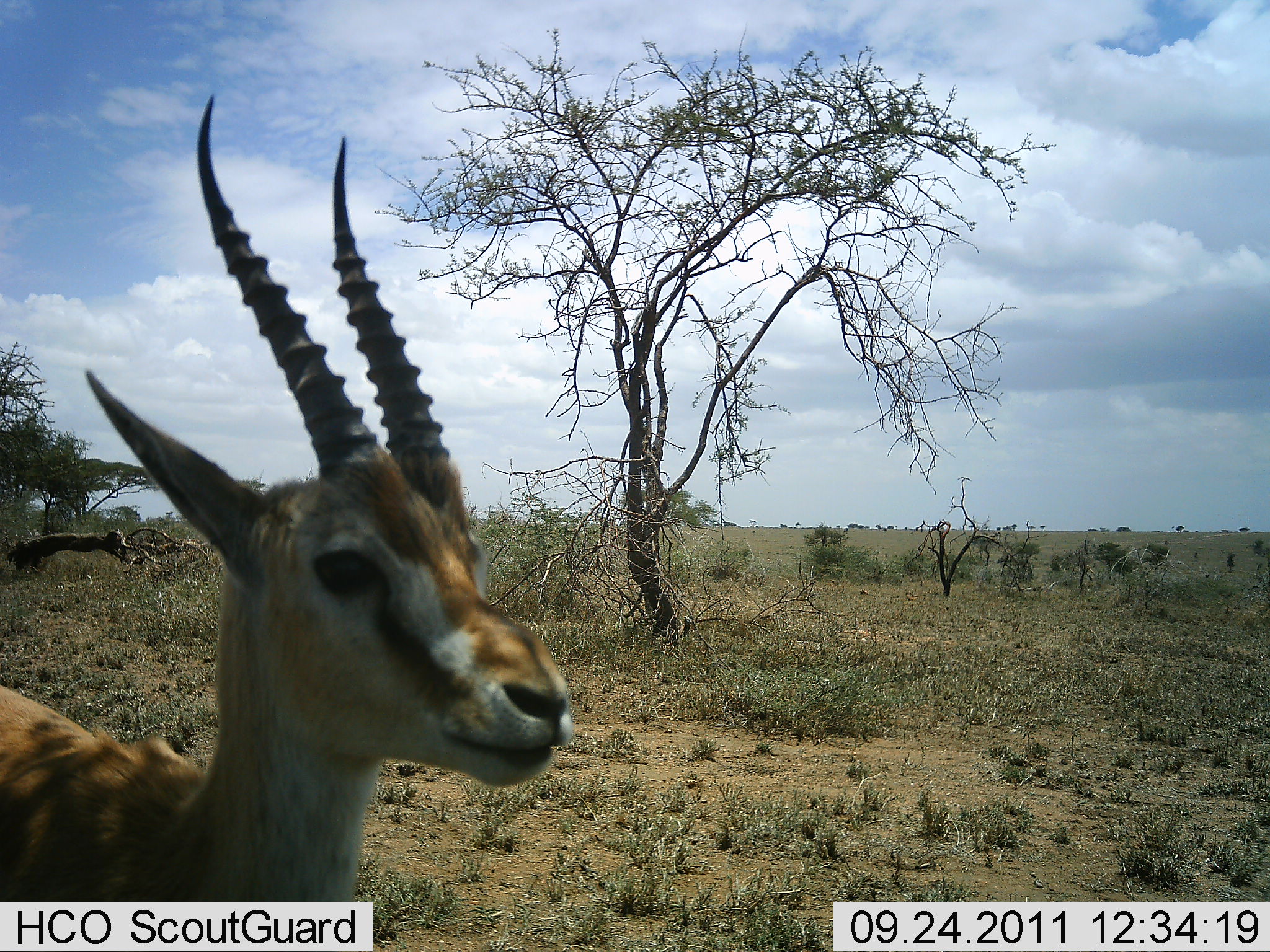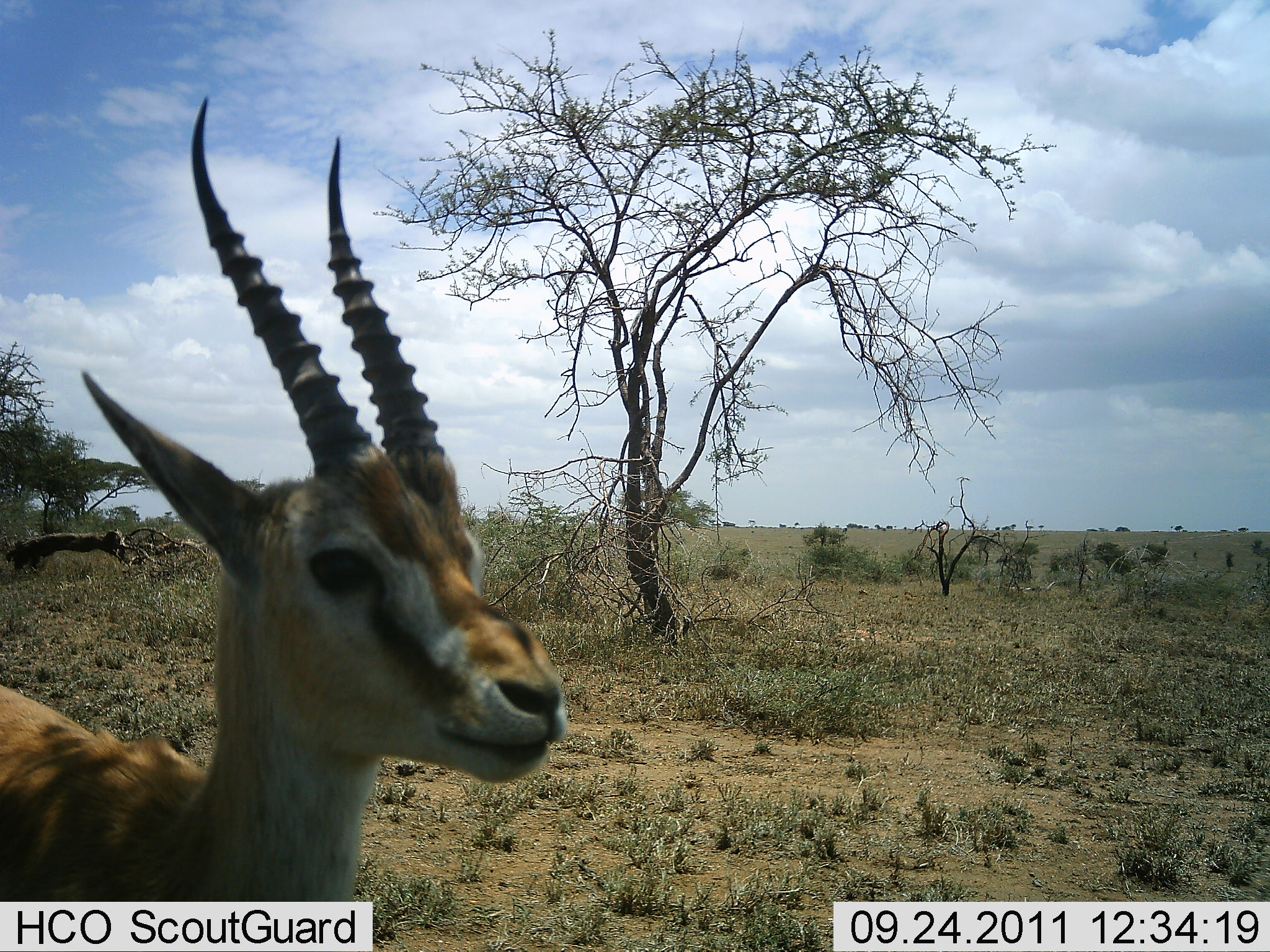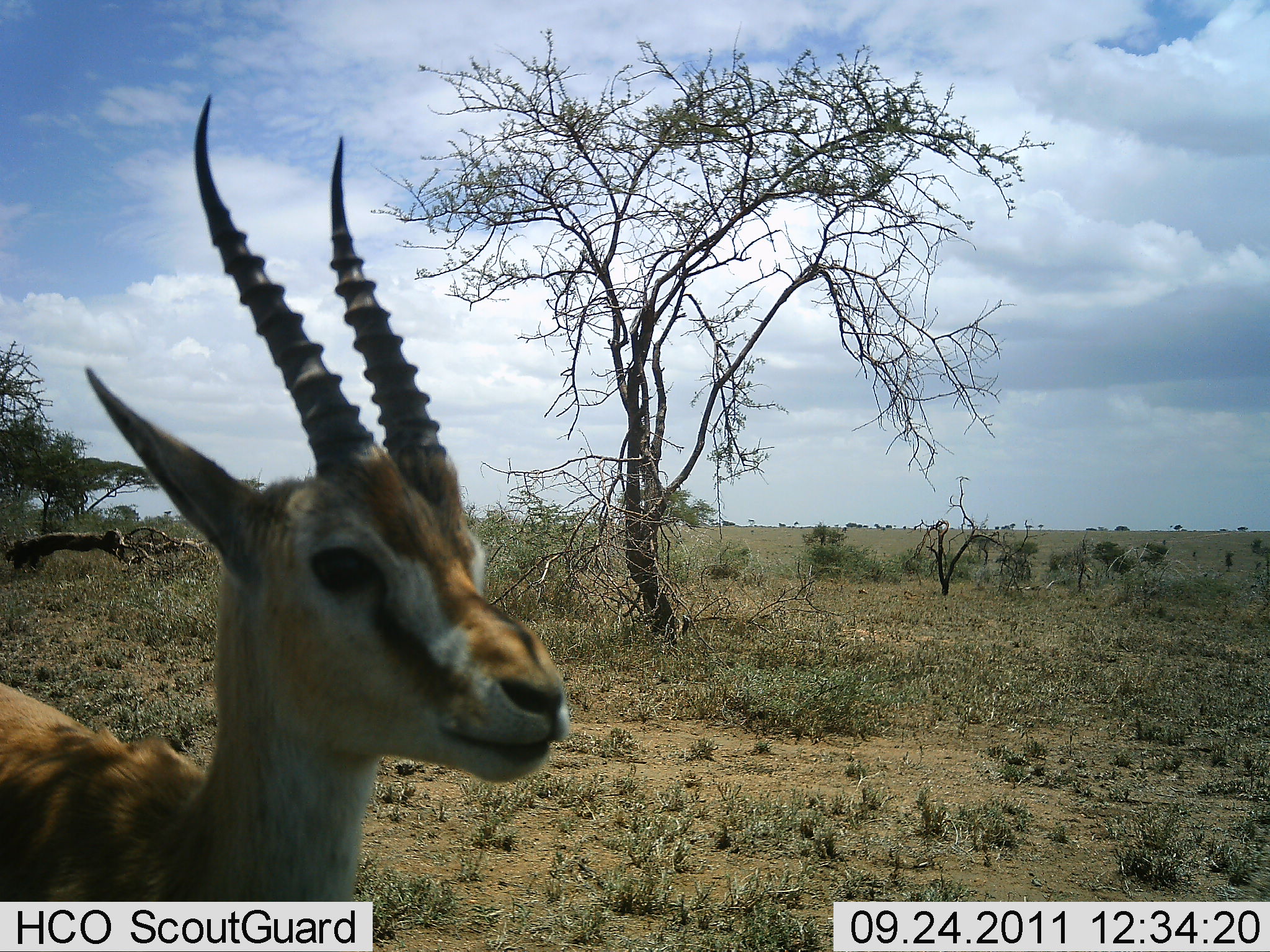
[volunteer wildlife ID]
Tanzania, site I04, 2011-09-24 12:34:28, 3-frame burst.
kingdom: Animalia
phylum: Chordata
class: Mammalia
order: Artiodactyla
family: Bovidae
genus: Eudorcas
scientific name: Eudorcas thomsonii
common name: thomson's gazelle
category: gazellethomsons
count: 1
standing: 100%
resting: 8%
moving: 8%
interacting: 0%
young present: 0%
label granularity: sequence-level